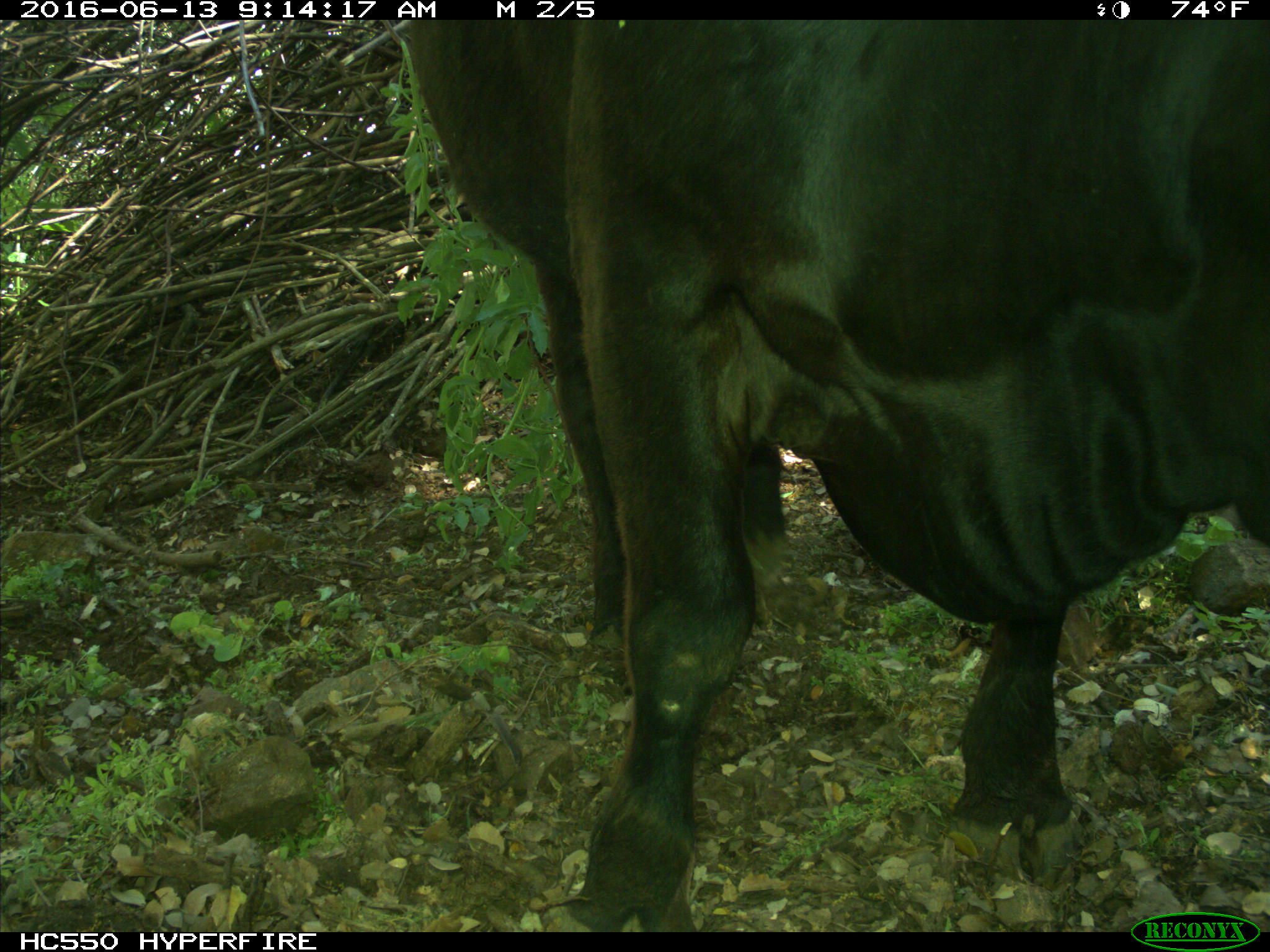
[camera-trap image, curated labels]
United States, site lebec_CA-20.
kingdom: Animalia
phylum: Chordata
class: Mammalia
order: Artiodactyla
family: Bovidae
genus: Bos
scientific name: Bos taurus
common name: domestic cow